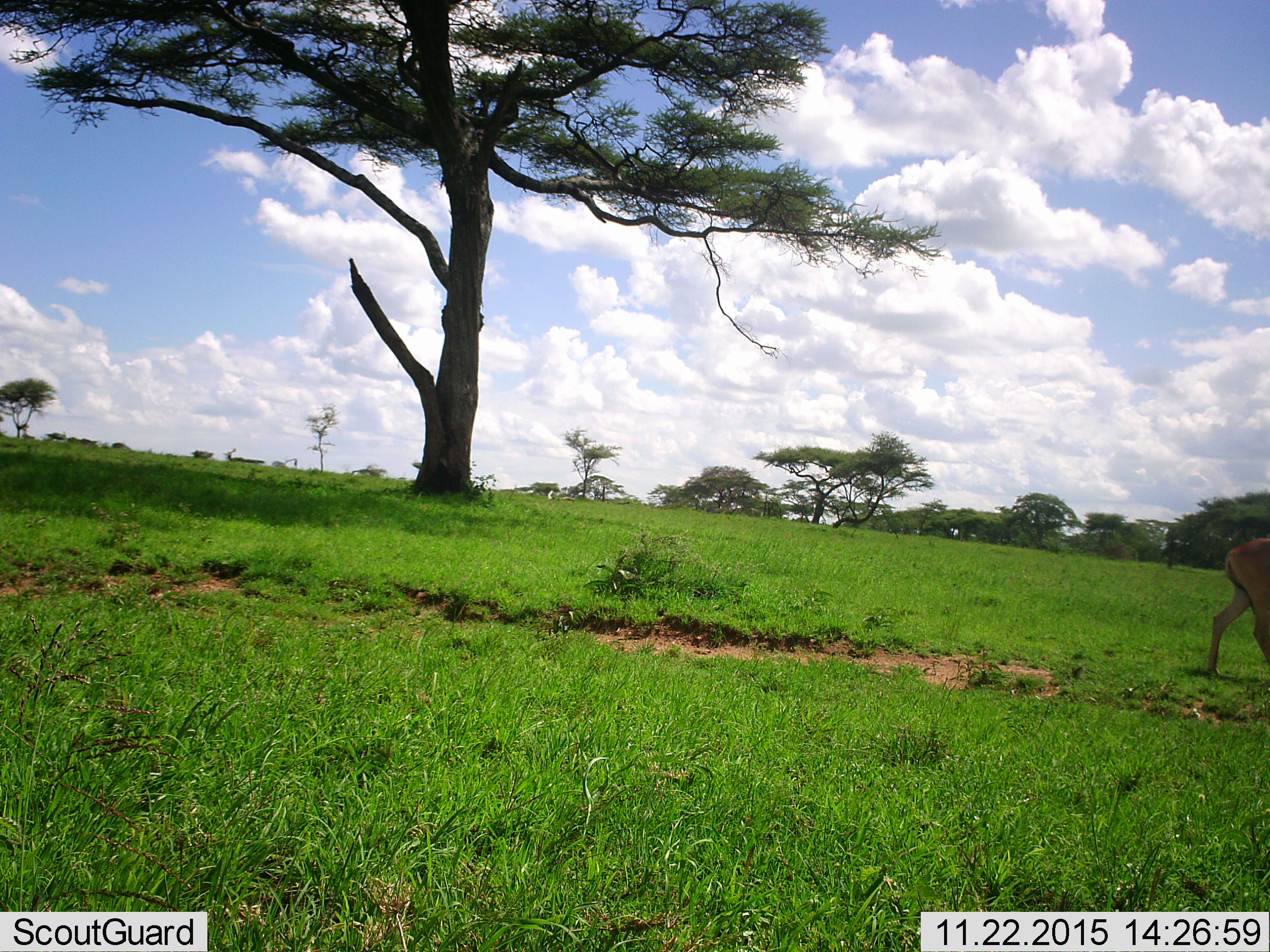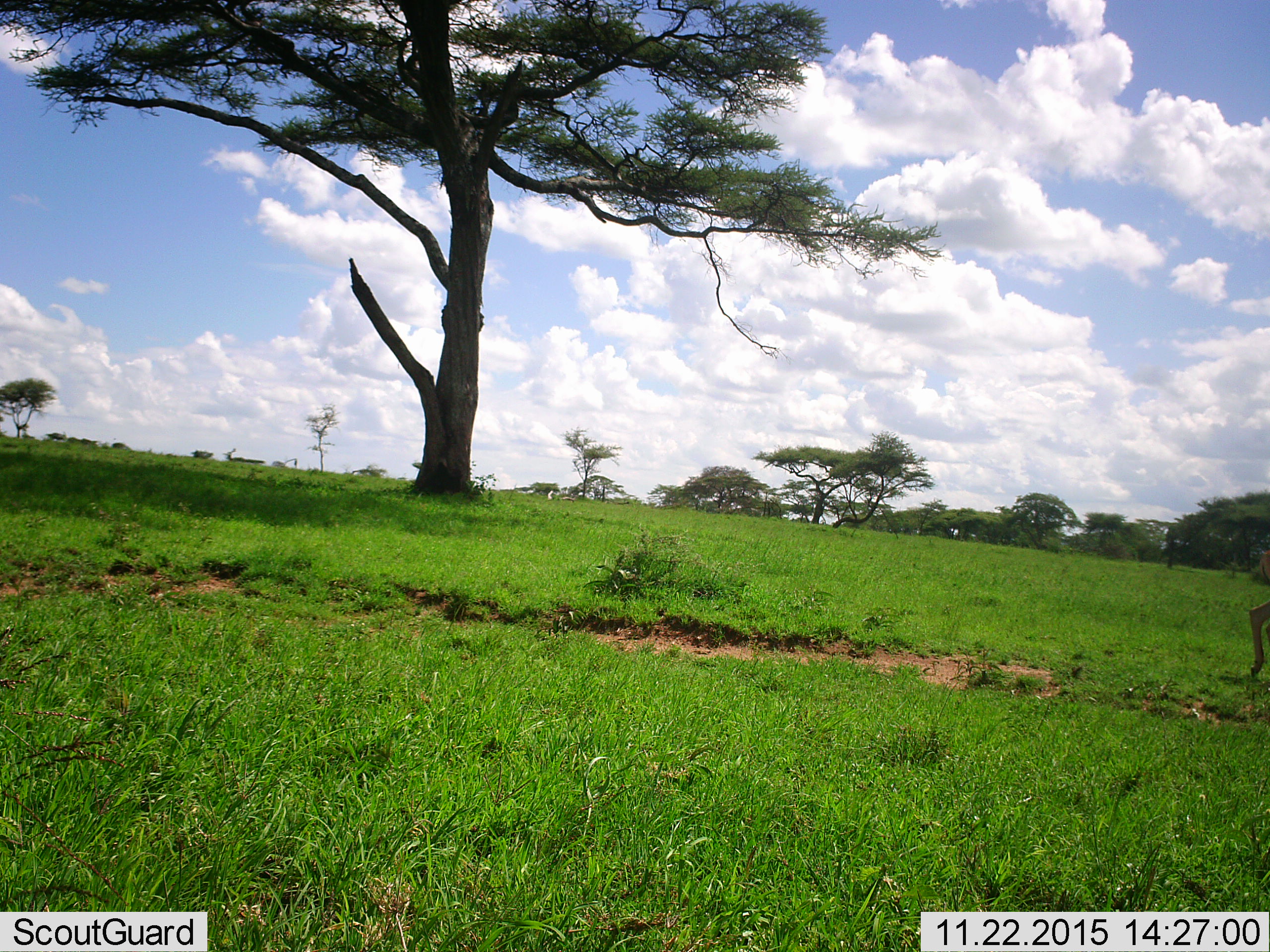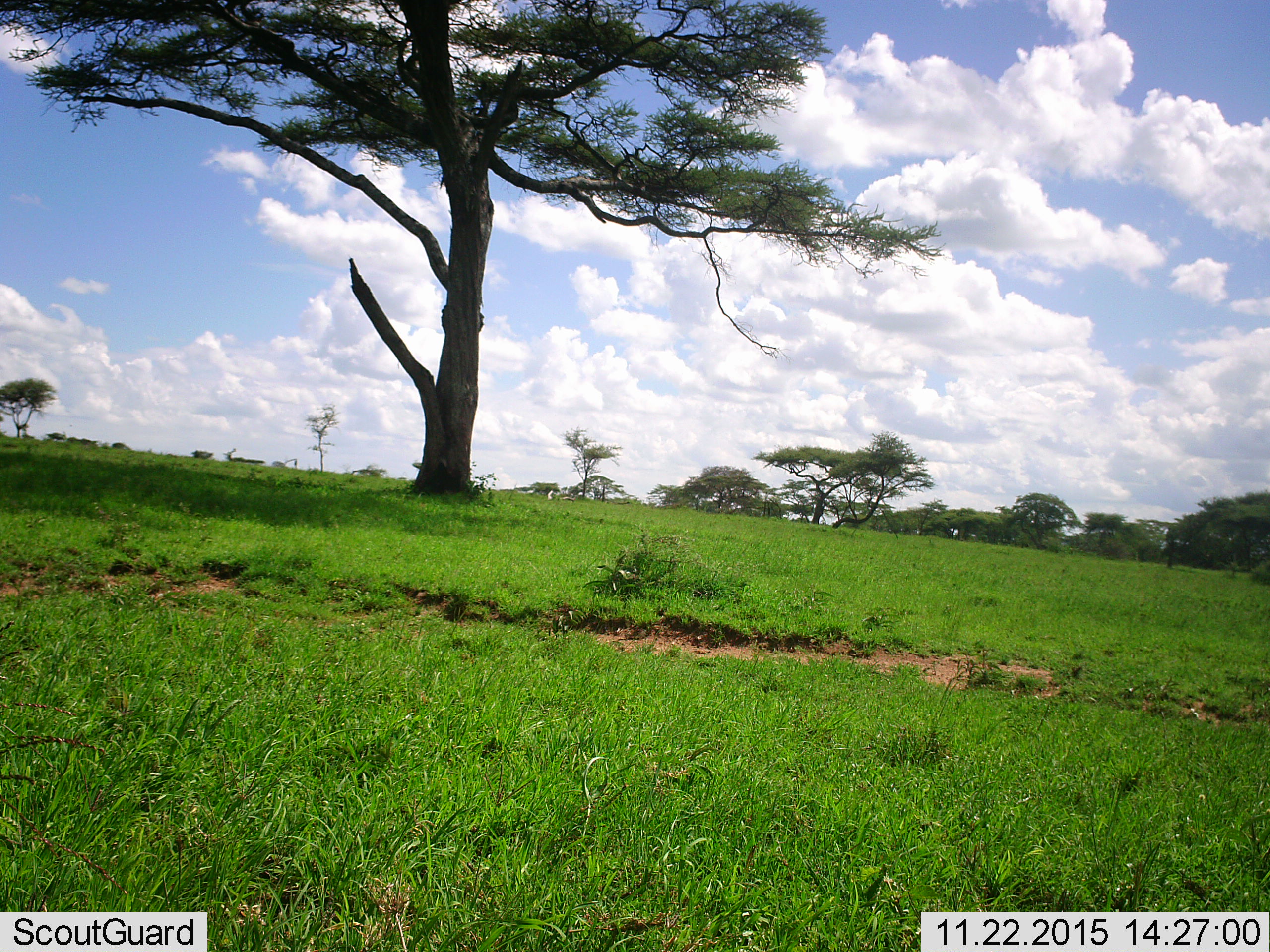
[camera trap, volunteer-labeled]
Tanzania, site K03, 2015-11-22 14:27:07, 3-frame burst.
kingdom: Animalia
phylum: Chordata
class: Mammalia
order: Artiodactyla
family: Bovidae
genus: Nanger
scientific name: Nanger granti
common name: grant's gazelle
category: gazellegrants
Gazellegrants (grant's gazelle) (Nanger granti), count 1. Behavior (volunteer vote fractions): standing 33%, resting 0%, moving 100%, interacting 0%. Young present (vote fraction): 0%. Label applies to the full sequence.